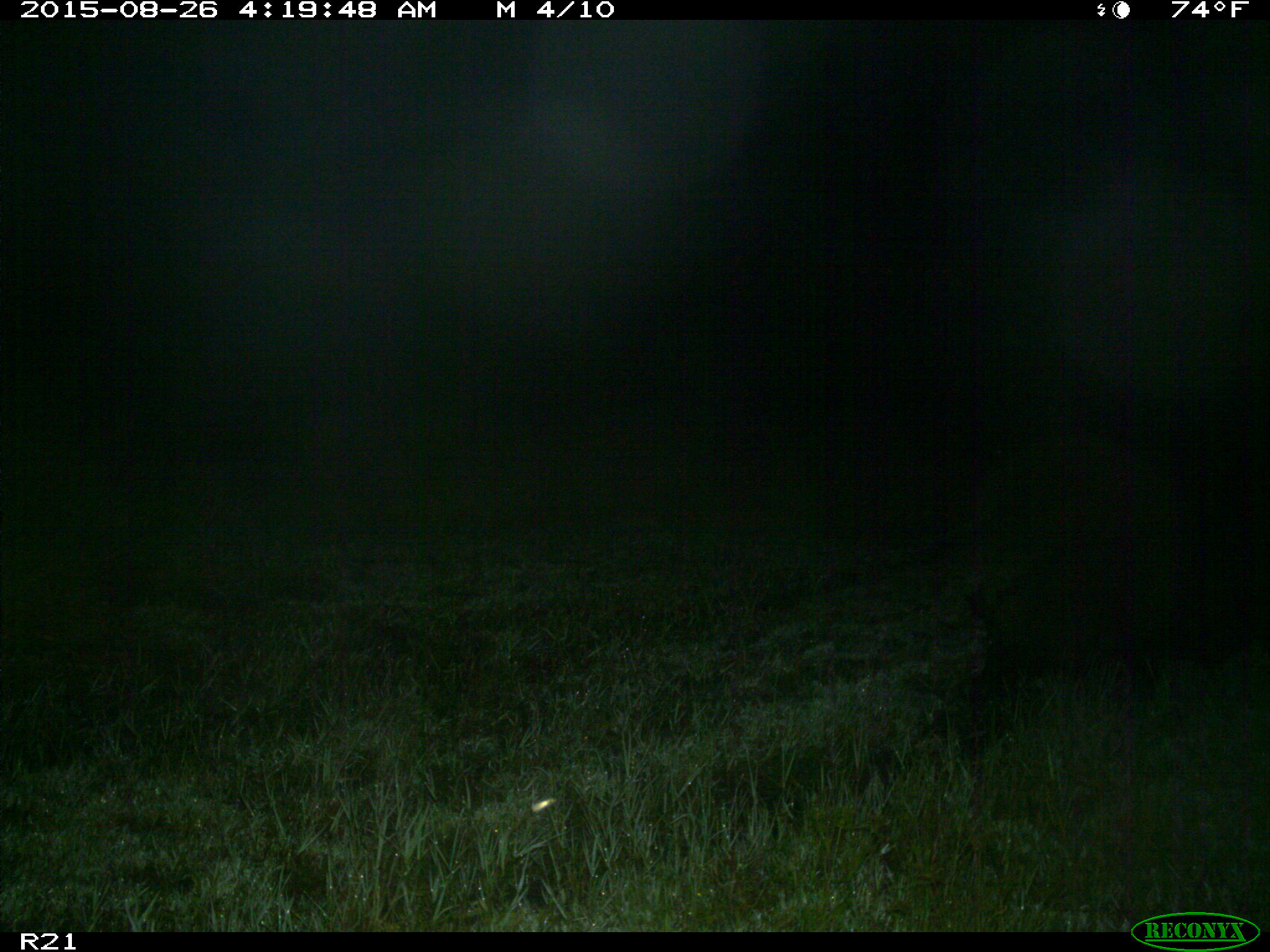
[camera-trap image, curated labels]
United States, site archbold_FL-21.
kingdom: Animalia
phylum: Chordata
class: Mammalia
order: Artiodactyla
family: Suidae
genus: Sus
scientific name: Sus scrofa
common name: wild boar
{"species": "Sus scrofa (wild boar)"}